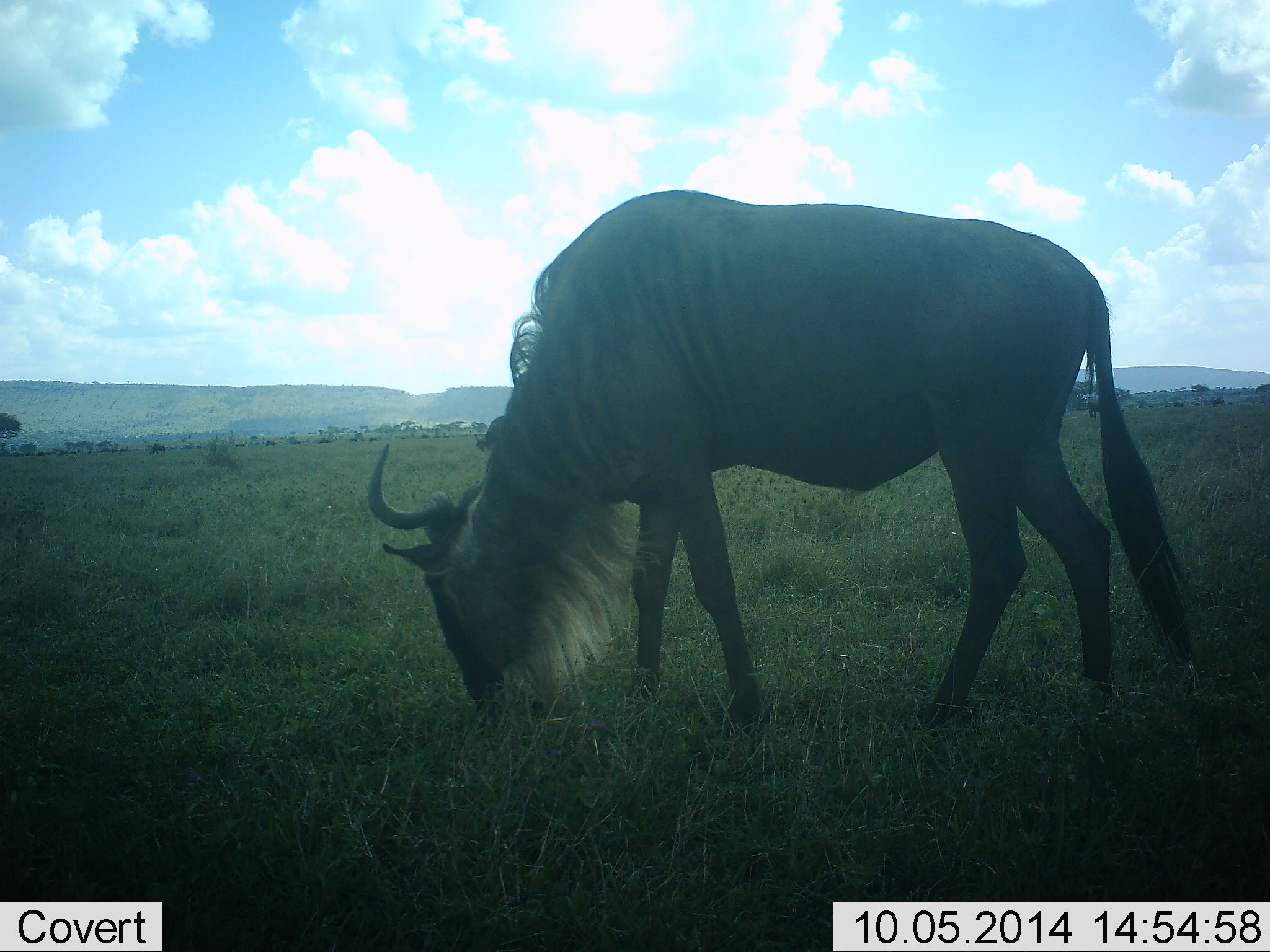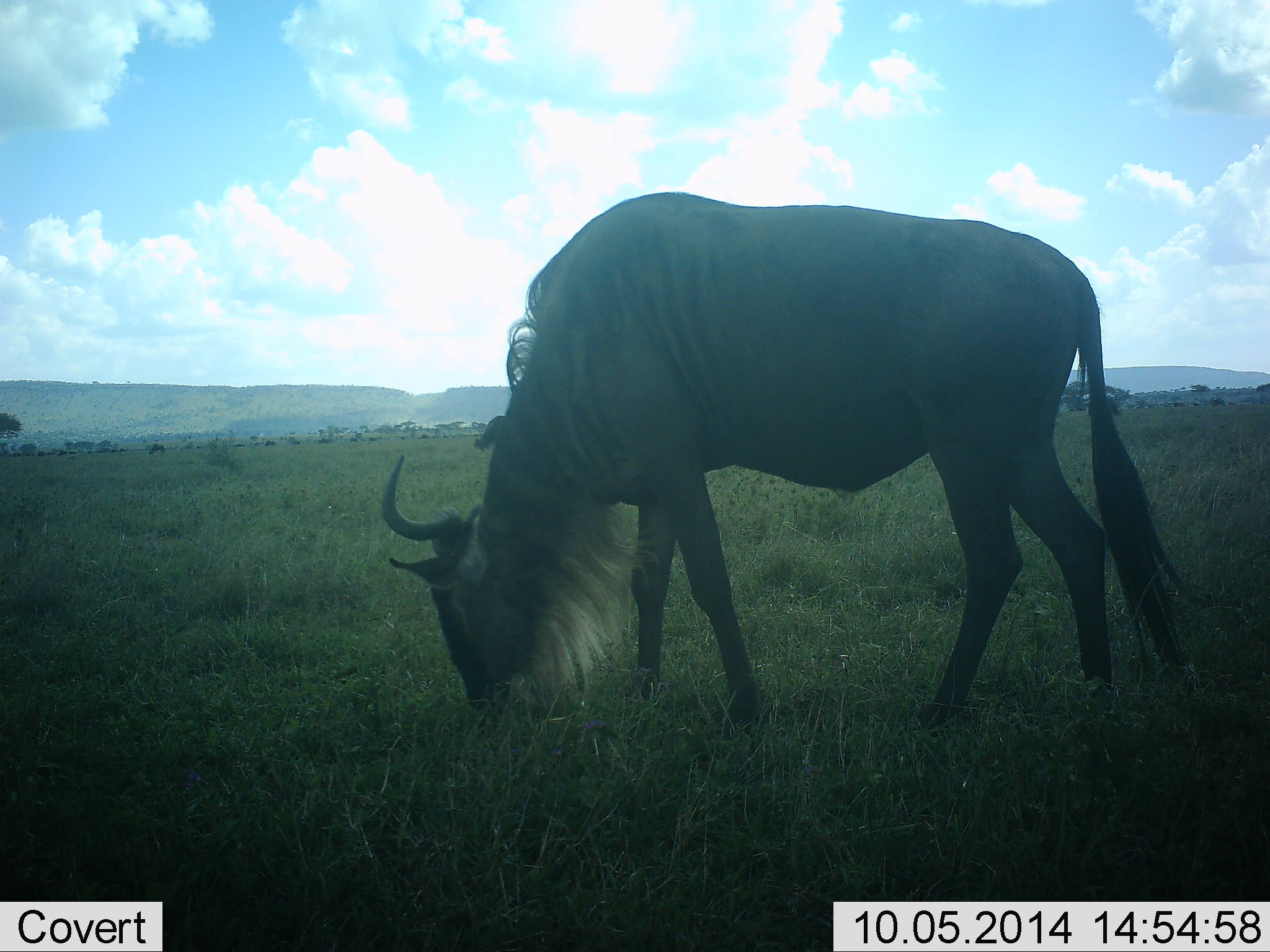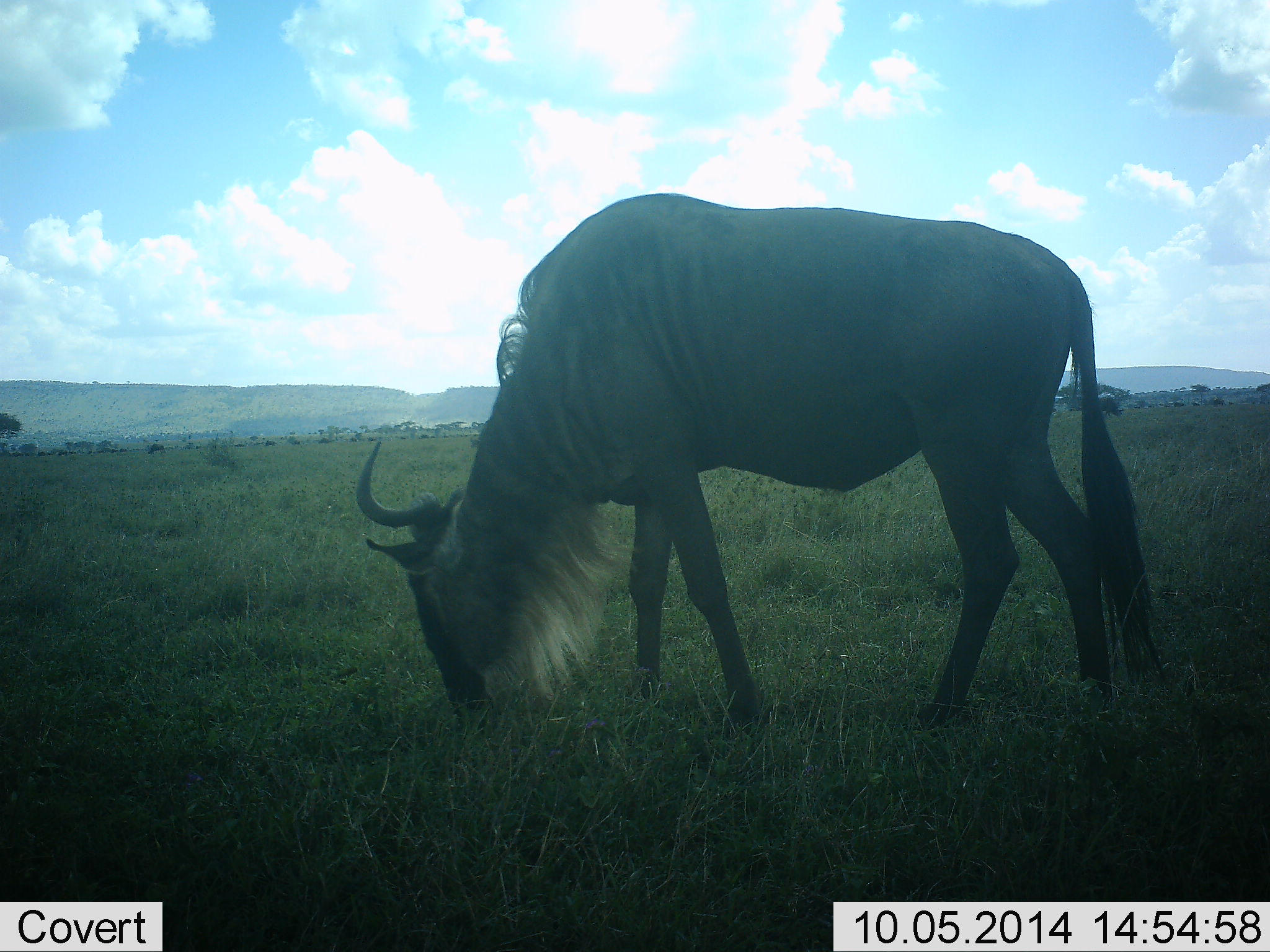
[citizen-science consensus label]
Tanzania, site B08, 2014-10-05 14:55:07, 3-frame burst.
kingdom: Animalia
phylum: Chordata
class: Mammalia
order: Artiodactyla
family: Bovidae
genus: Connochaetes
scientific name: Connochaetes taurinus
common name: blue wildebeest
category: wildebeest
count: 1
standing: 27%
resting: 0%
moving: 0%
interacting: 0%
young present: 0%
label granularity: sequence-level